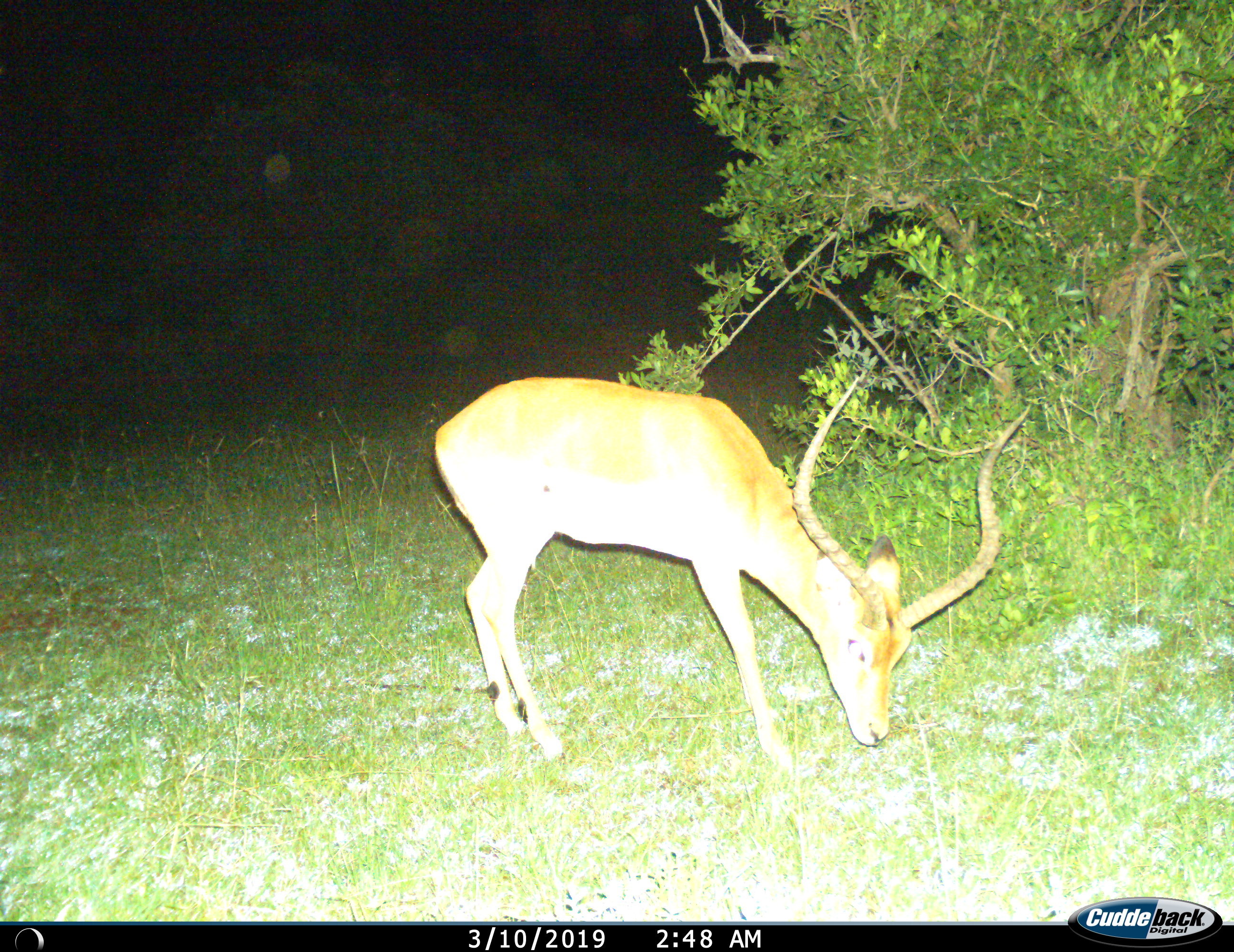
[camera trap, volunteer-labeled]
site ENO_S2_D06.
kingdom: Animalia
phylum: Chordata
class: Mammalia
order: Artiodactyla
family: Bovidae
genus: Aepyceros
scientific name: Aepyceros melampus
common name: impala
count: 1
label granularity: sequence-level